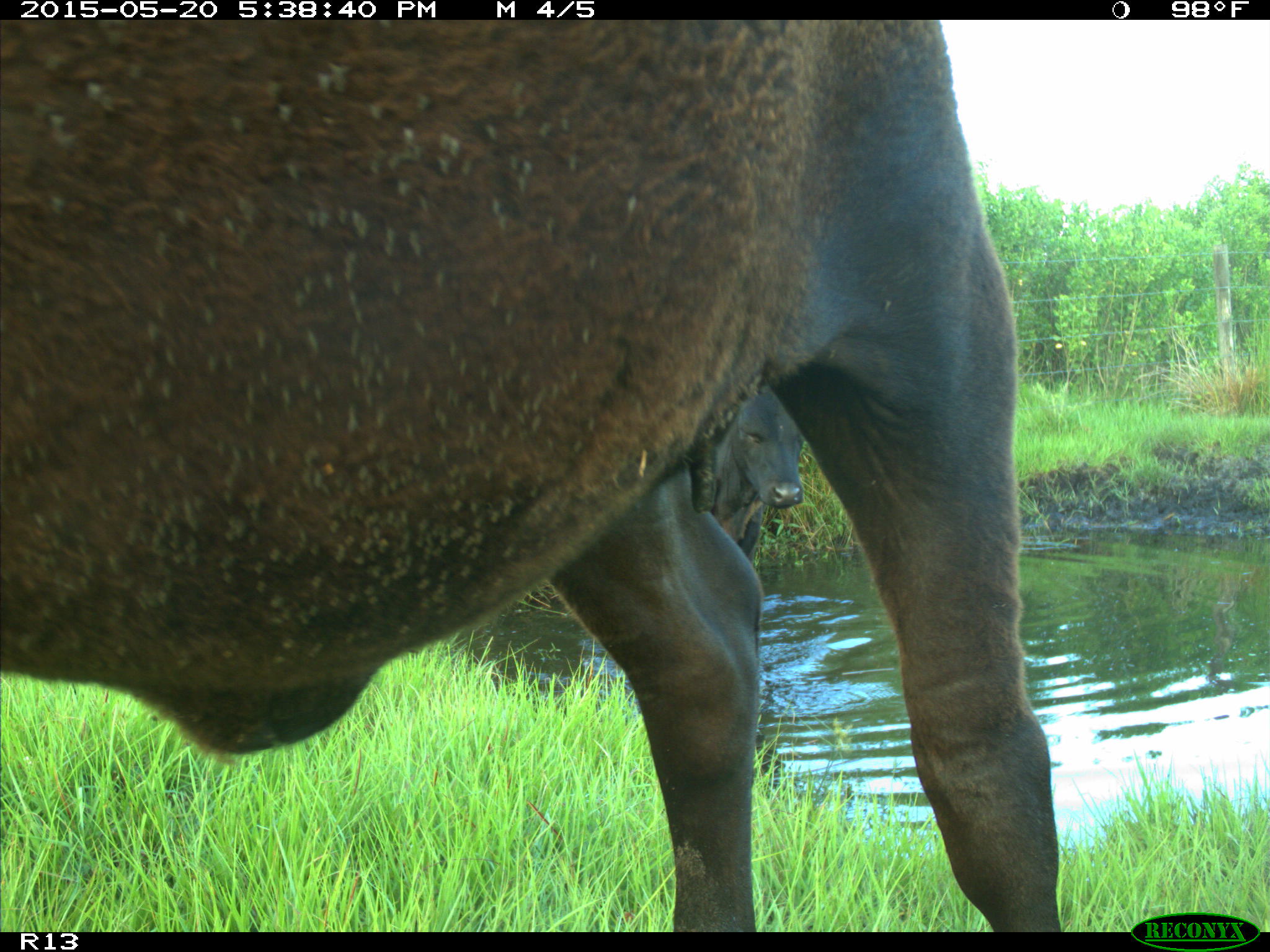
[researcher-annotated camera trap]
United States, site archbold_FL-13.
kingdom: Animalia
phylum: Chordata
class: Mammalia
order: Artiodactyla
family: Bovidae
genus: Bos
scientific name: Bos taurus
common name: domestic cow